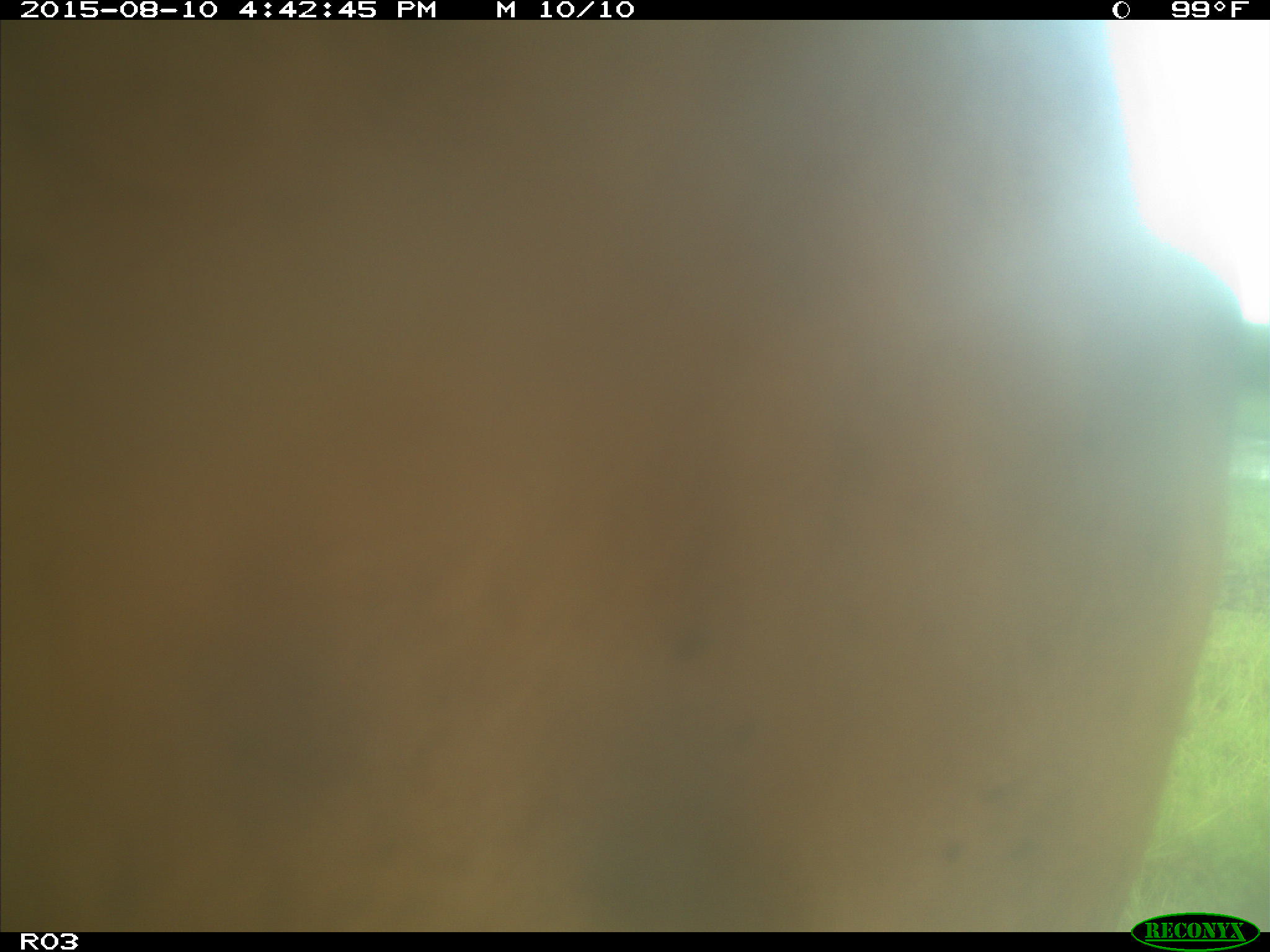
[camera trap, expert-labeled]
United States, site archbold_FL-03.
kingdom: Animalia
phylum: Chordata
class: Mammalia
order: Artiodactyla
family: Bovidae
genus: Bos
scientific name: Bos taurus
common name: domestic cow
Bos taurus (domestic cow).